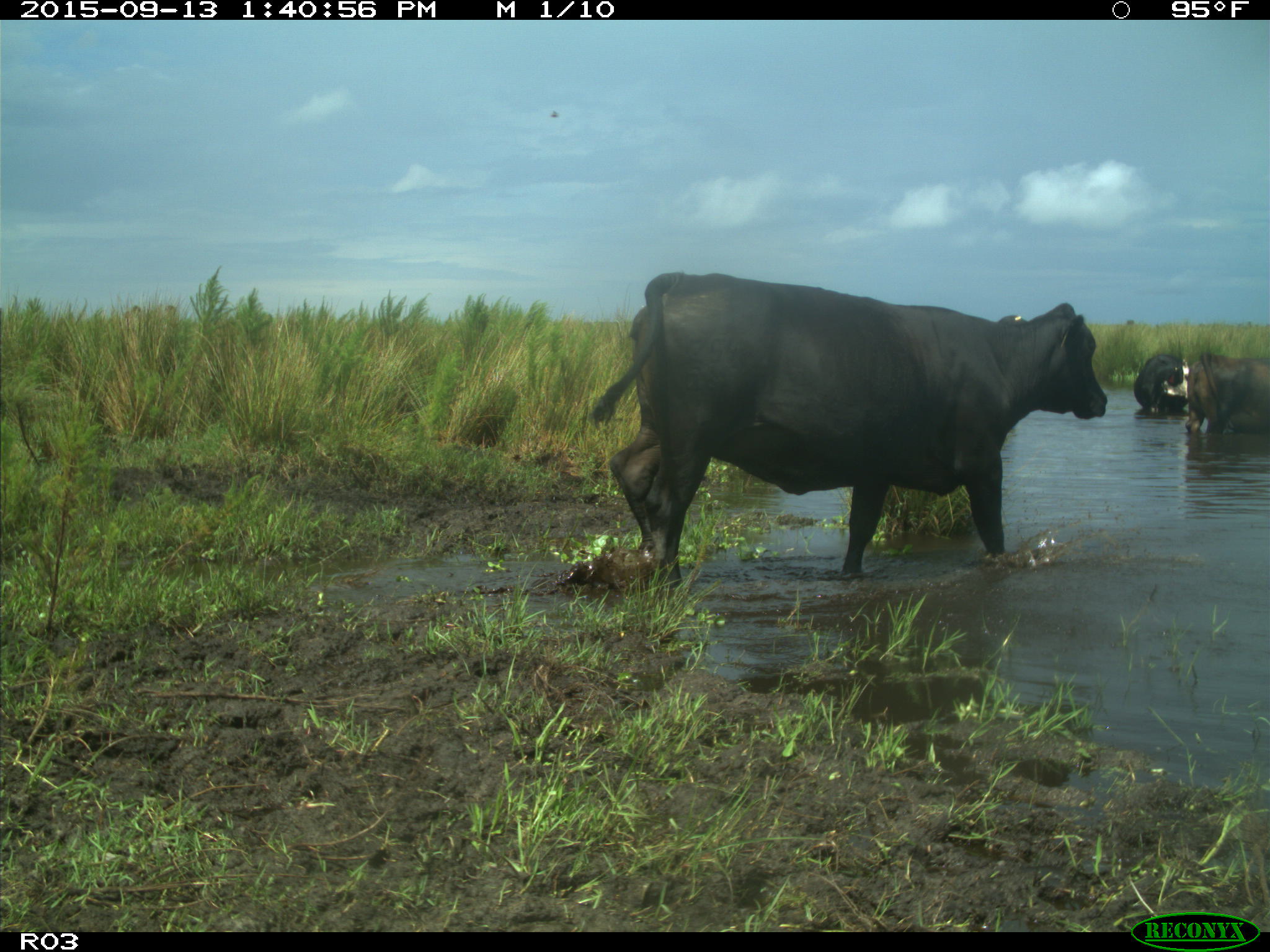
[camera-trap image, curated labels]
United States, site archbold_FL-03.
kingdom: Animalia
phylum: Chordata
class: Mammalia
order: Artiodactyla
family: Bovidae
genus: Bos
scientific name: Bos taurus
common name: domestic cow